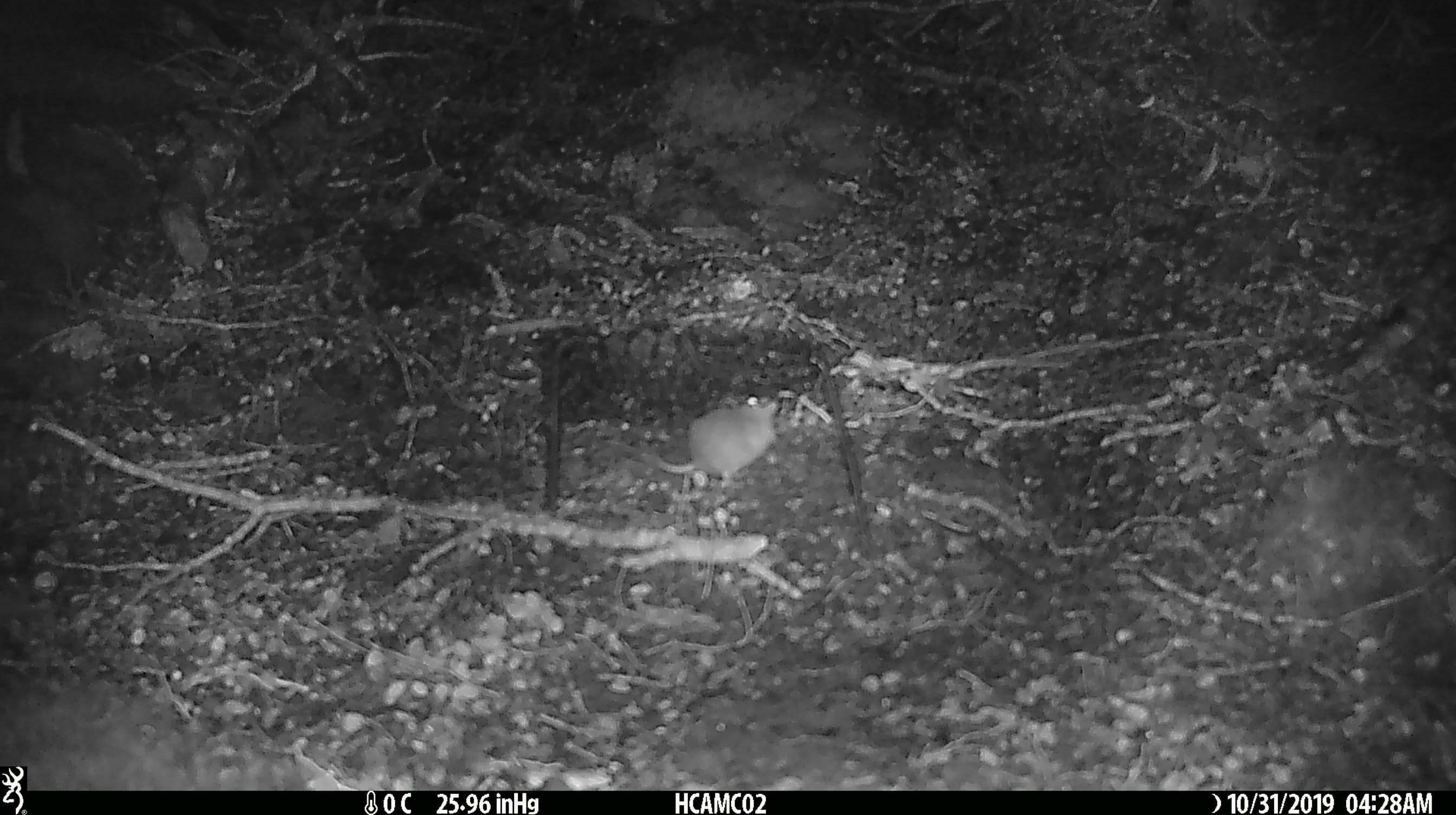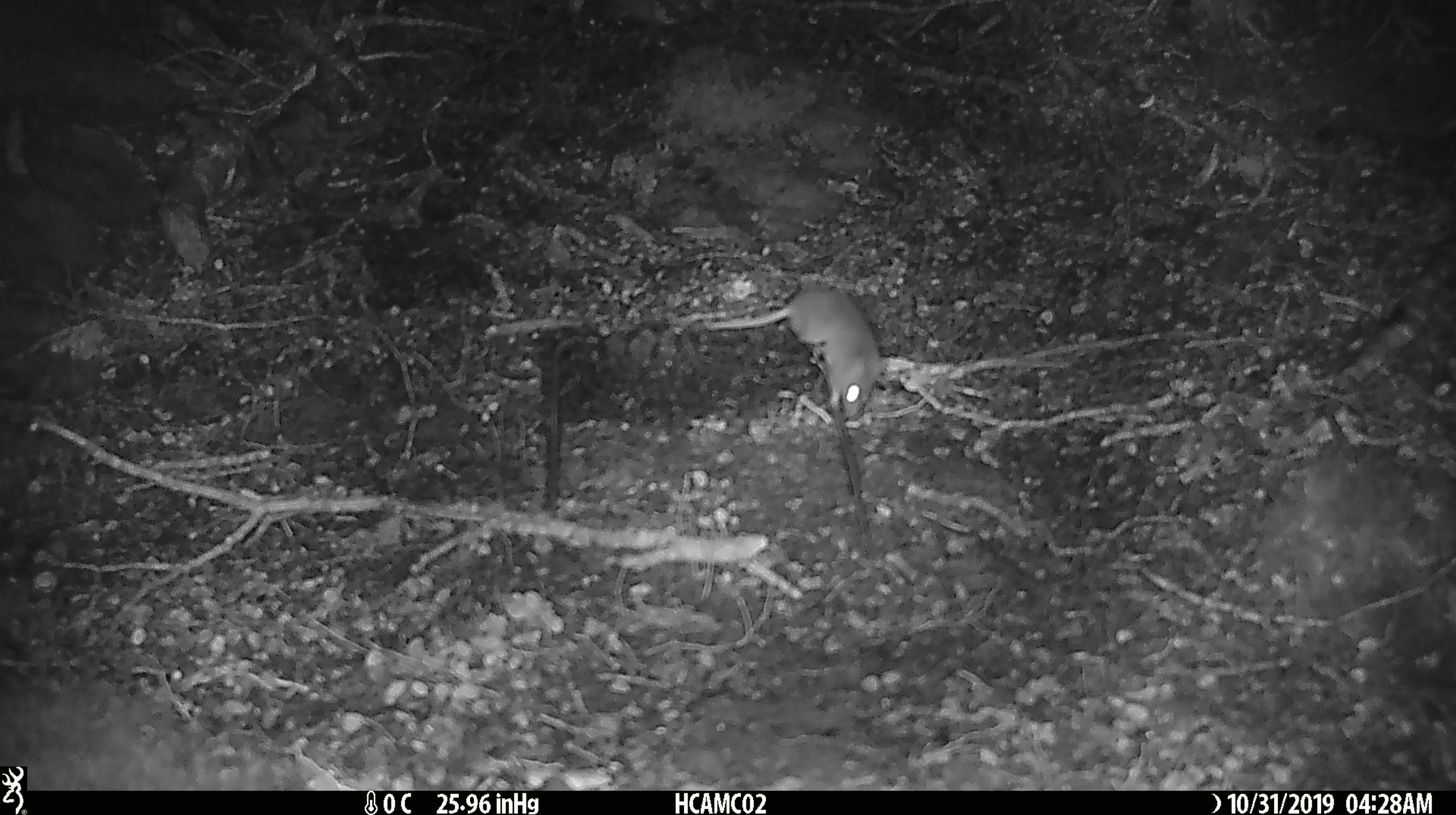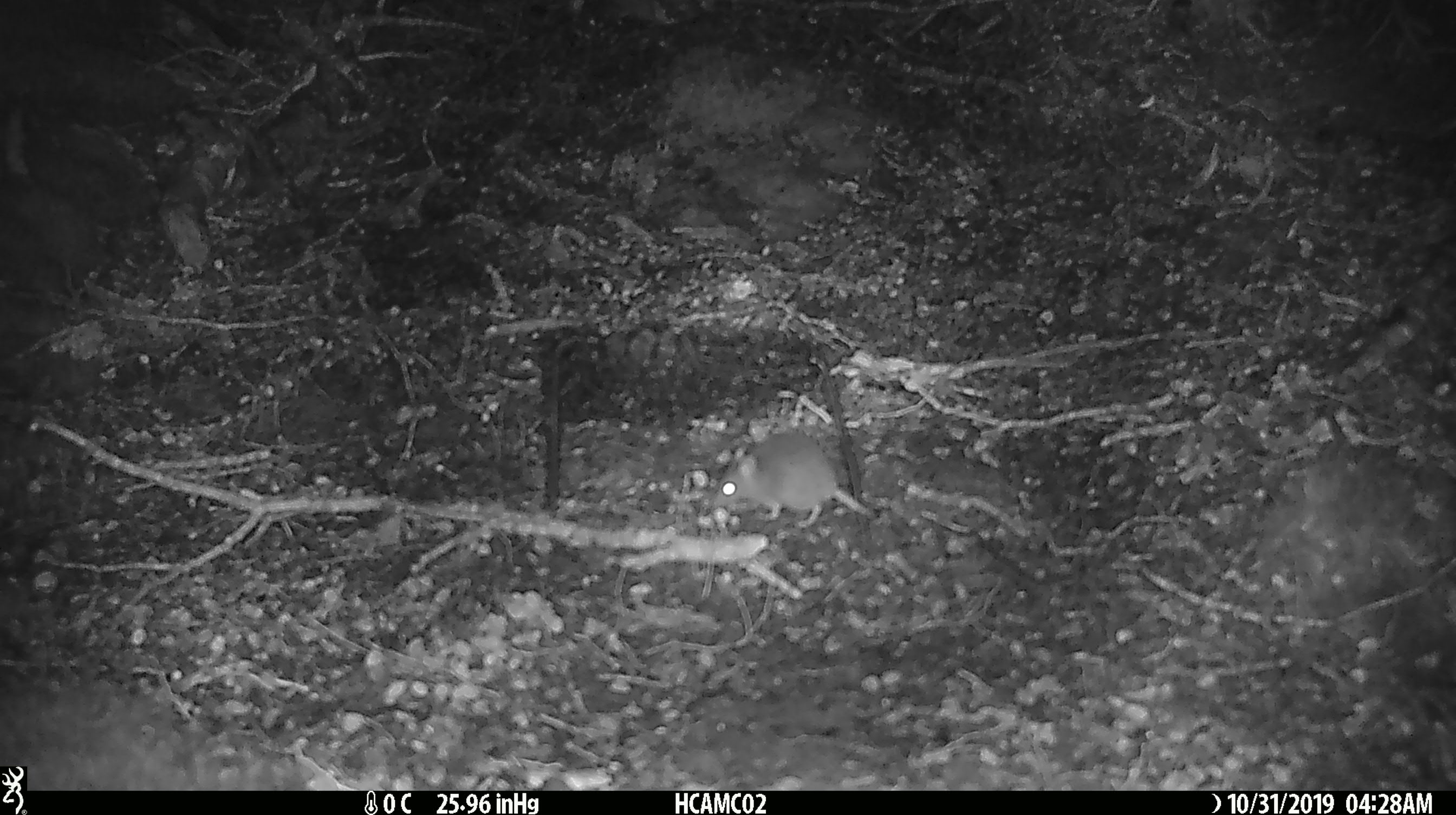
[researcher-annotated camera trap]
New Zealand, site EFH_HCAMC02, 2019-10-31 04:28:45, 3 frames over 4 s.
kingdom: Animalia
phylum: Chordata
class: Mammalia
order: Rodentia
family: Muridae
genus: Mus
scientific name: Mus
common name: mouse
Mouse (Mus).